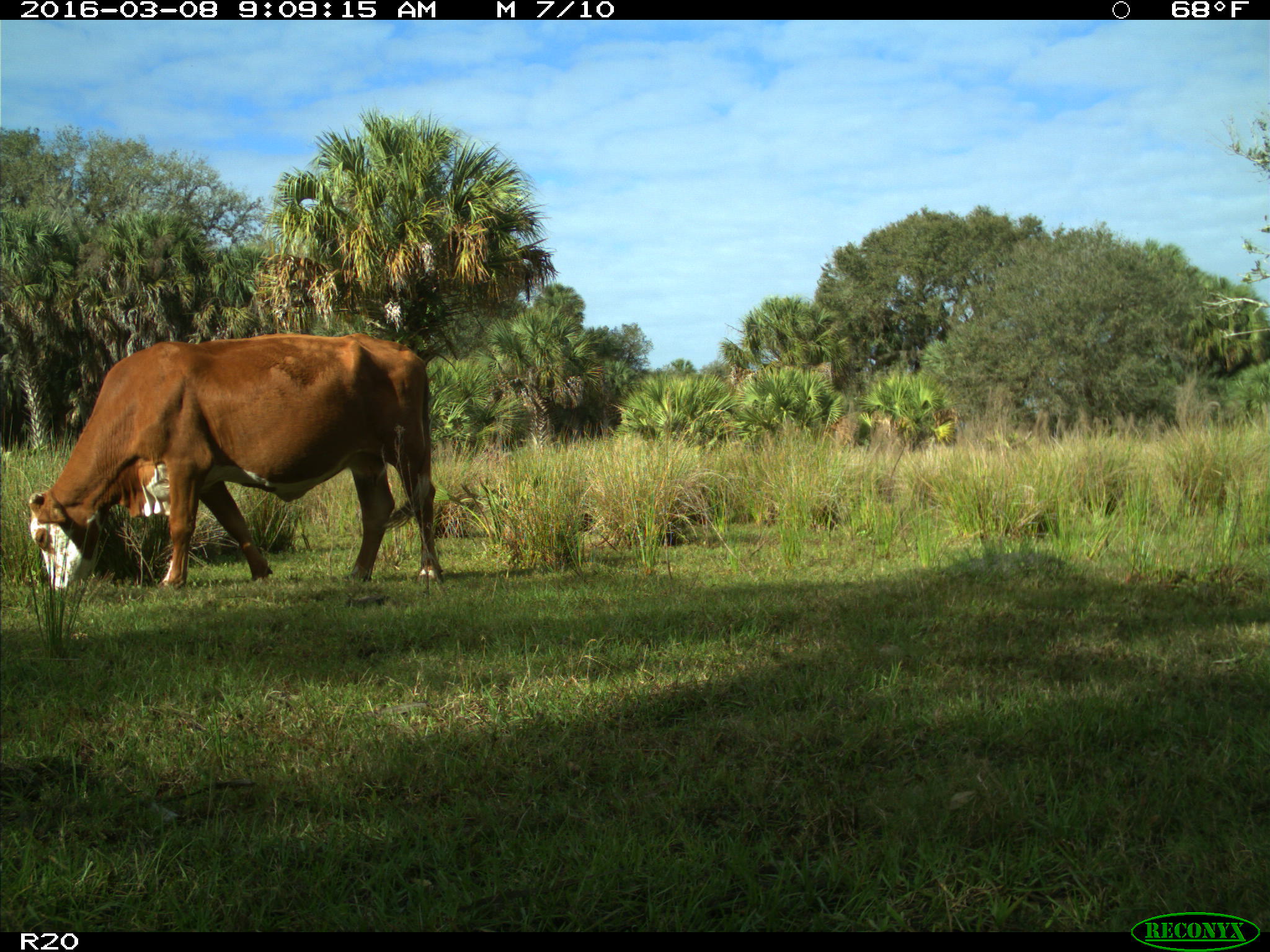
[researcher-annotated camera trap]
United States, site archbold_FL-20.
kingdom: Animalia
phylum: Chordata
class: Mammalia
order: Artiodactyla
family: Bovidae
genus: Bos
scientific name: Bos taurus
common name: domestic cow